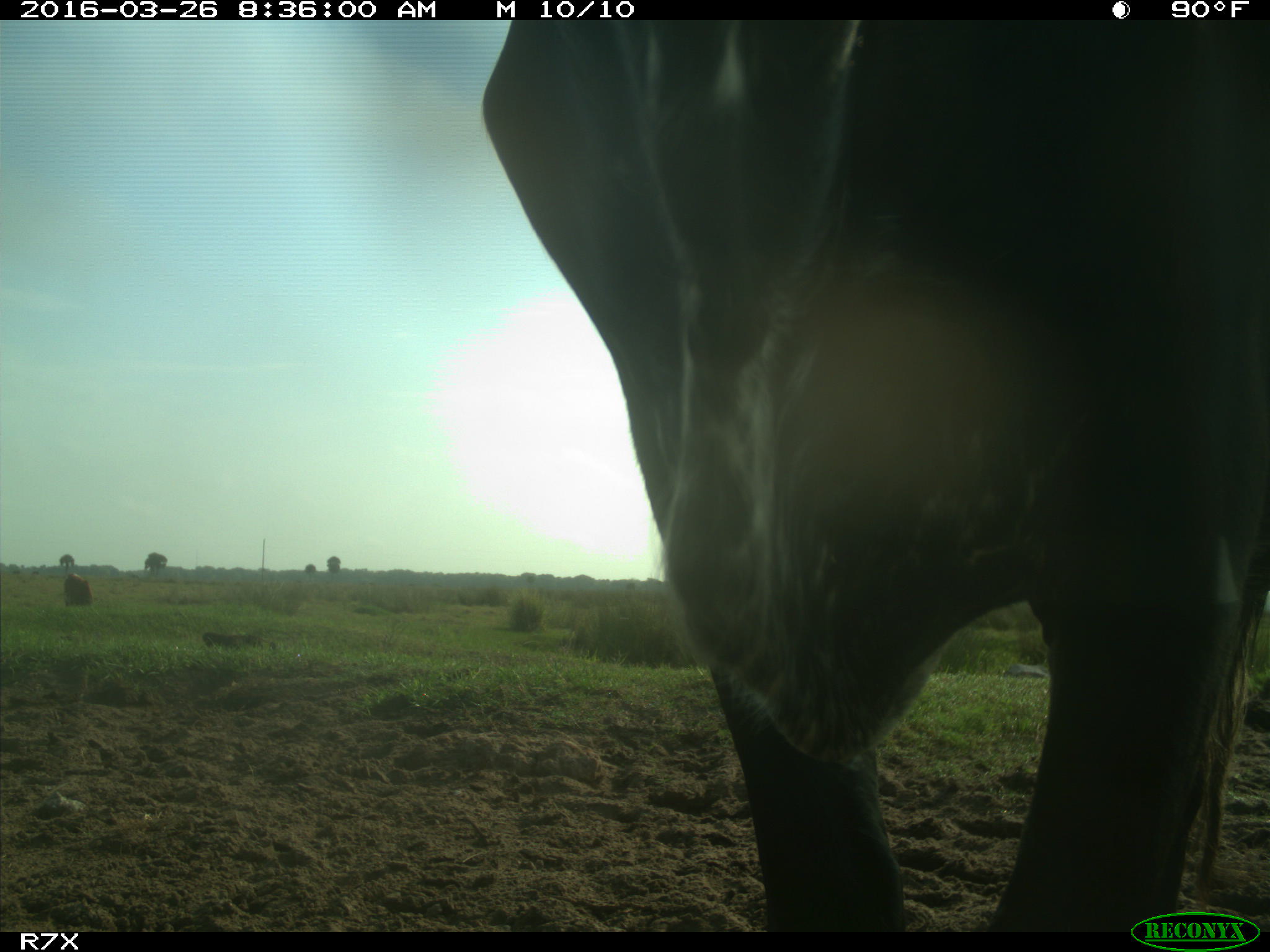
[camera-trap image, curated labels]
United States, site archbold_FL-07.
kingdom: Animalia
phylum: Chordata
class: Mammalia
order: Artiodactyla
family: Bovidae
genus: Bos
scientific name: Bos taurus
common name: domestic cow